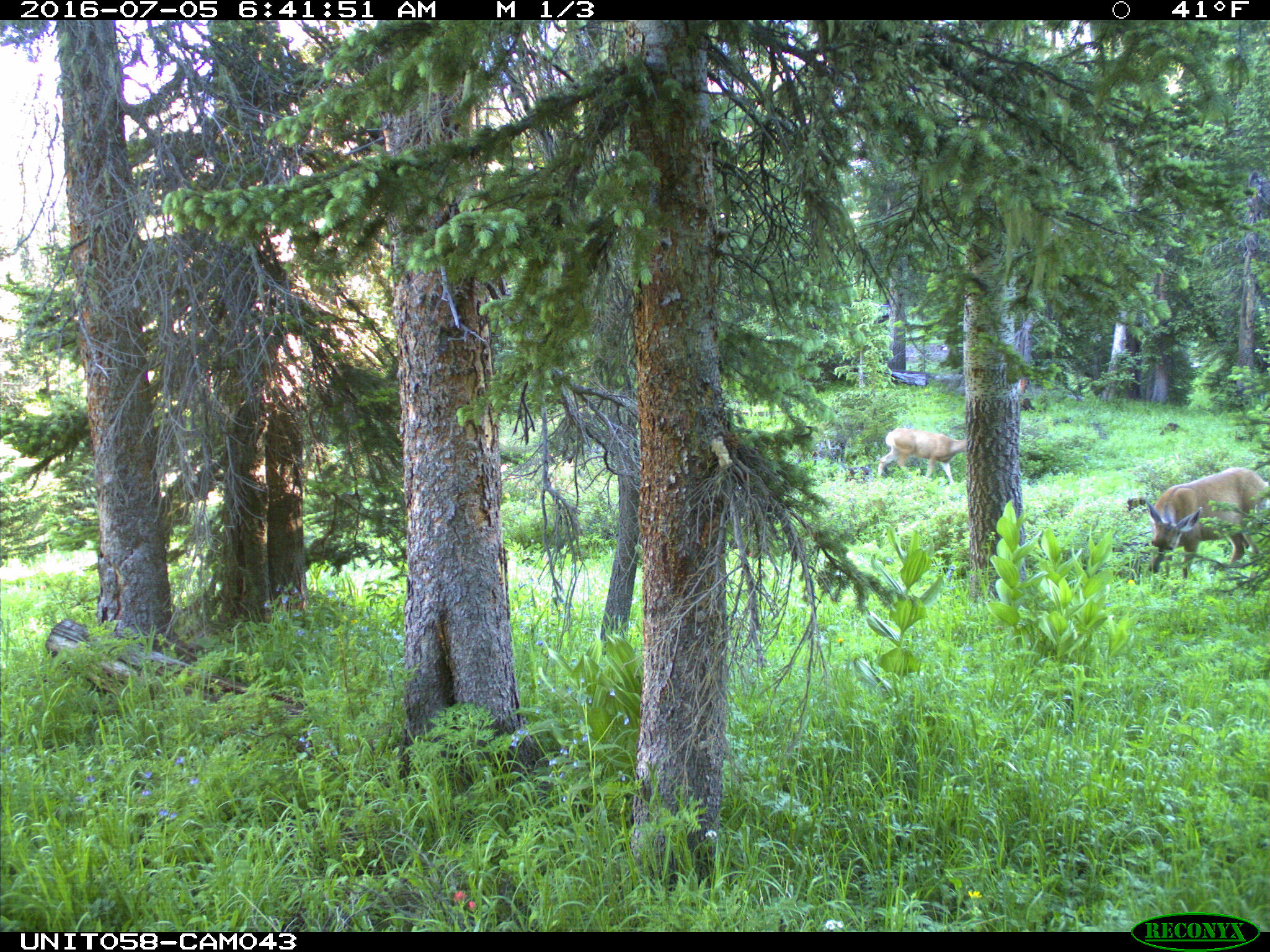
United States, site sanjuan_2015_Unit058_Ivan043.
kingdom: Animalia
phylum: Chordata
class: Mammalia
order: Artiodactyla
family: Cervidae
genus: Odocoileus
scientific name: Odocoileus hemionus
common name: mule deer